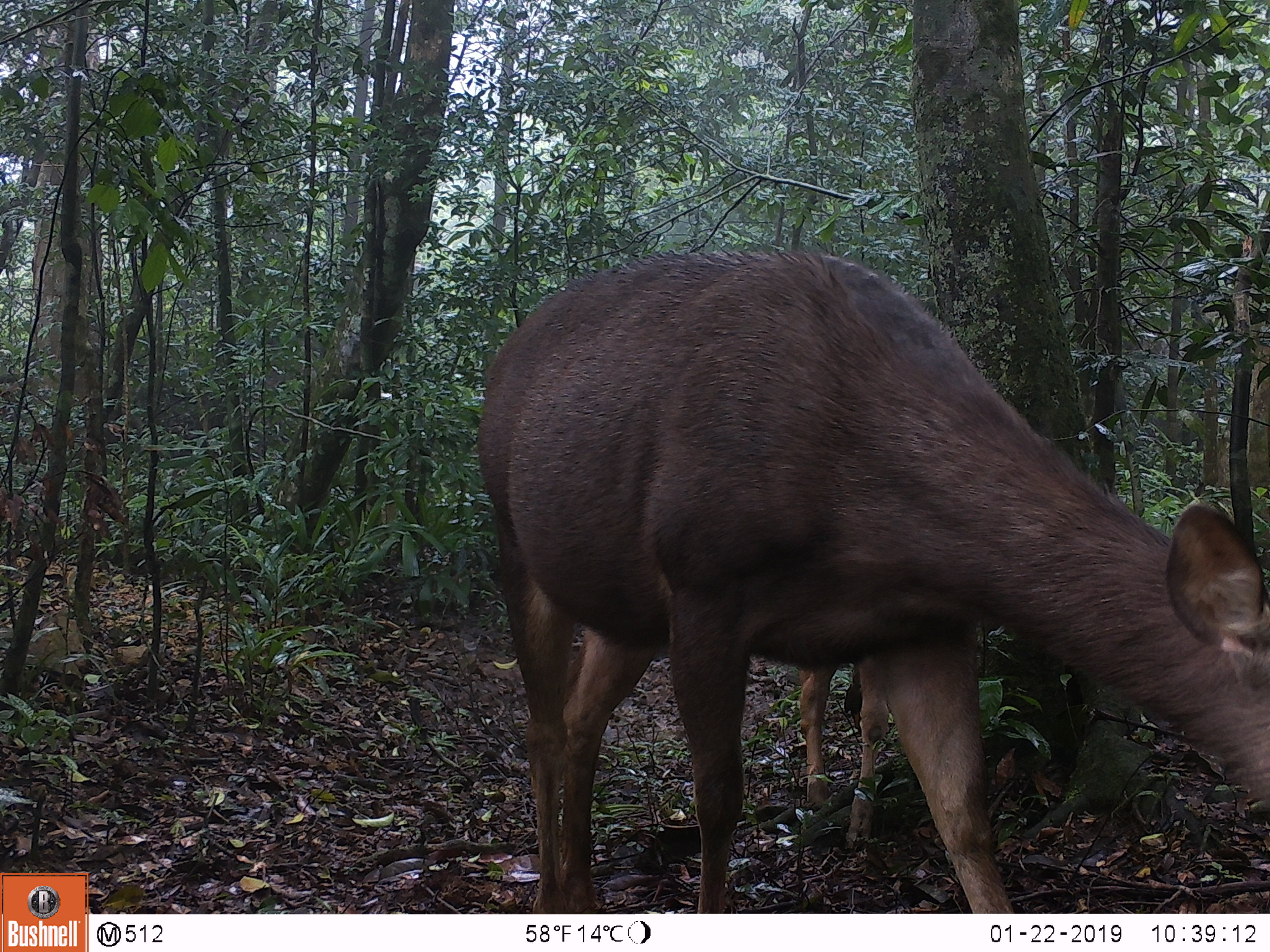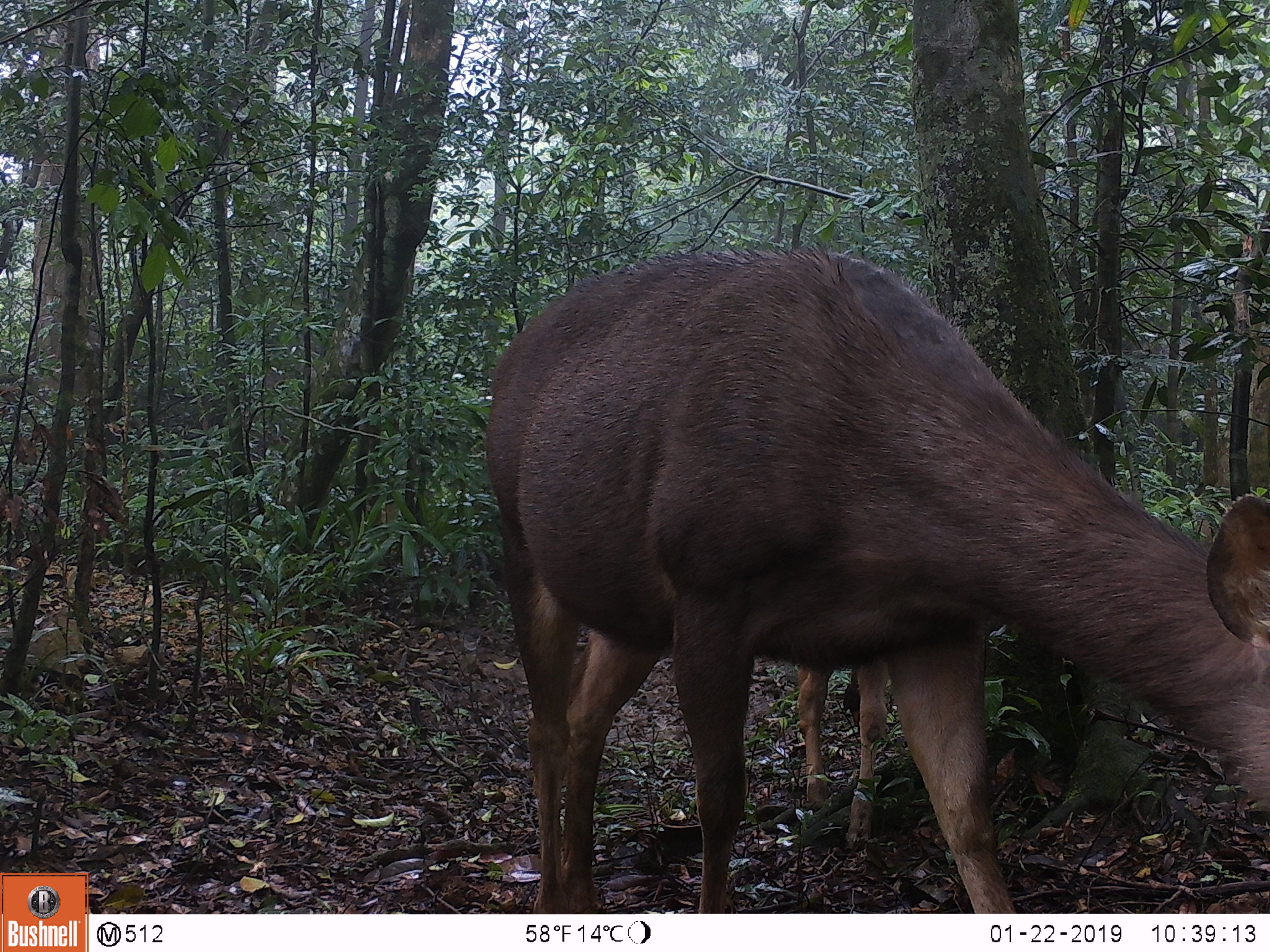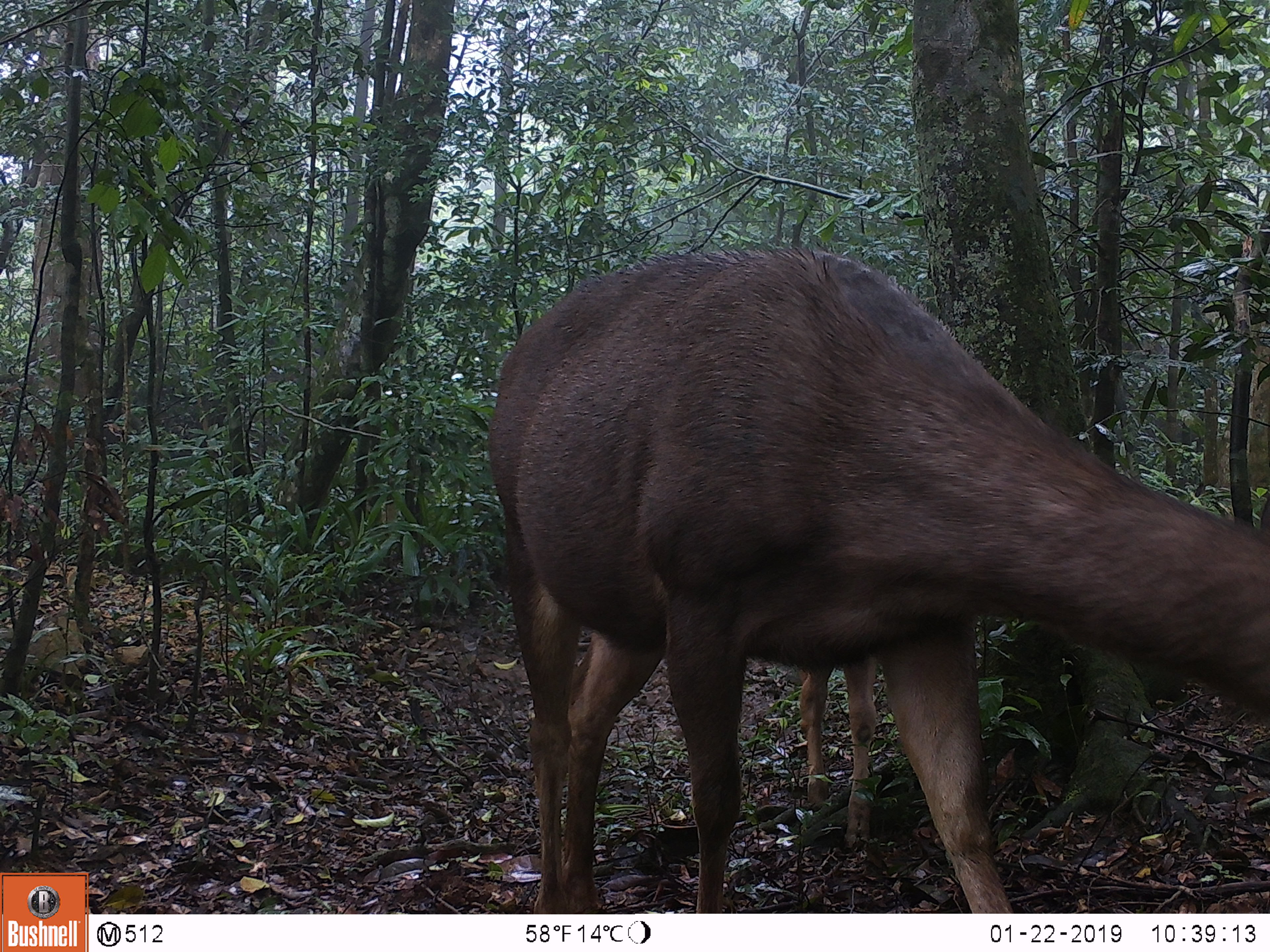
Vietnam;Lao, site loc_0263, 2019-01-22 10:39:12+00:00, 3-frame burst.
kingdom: Animalia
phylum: Chordata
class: Mammalia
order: Artiodactyla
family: Cervidae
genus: Rusa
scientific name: Rusa unicolor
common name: sambar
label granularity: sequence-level